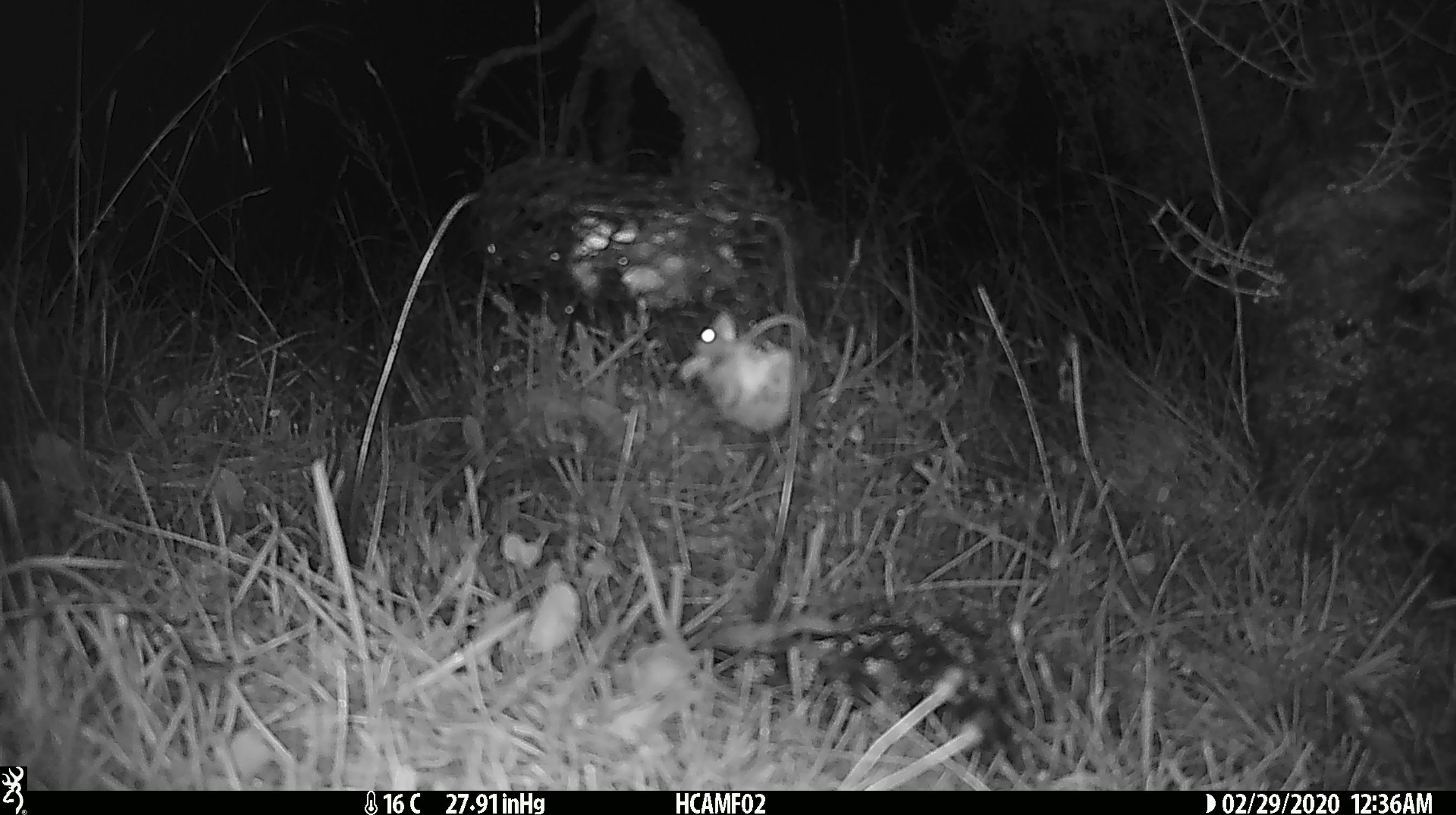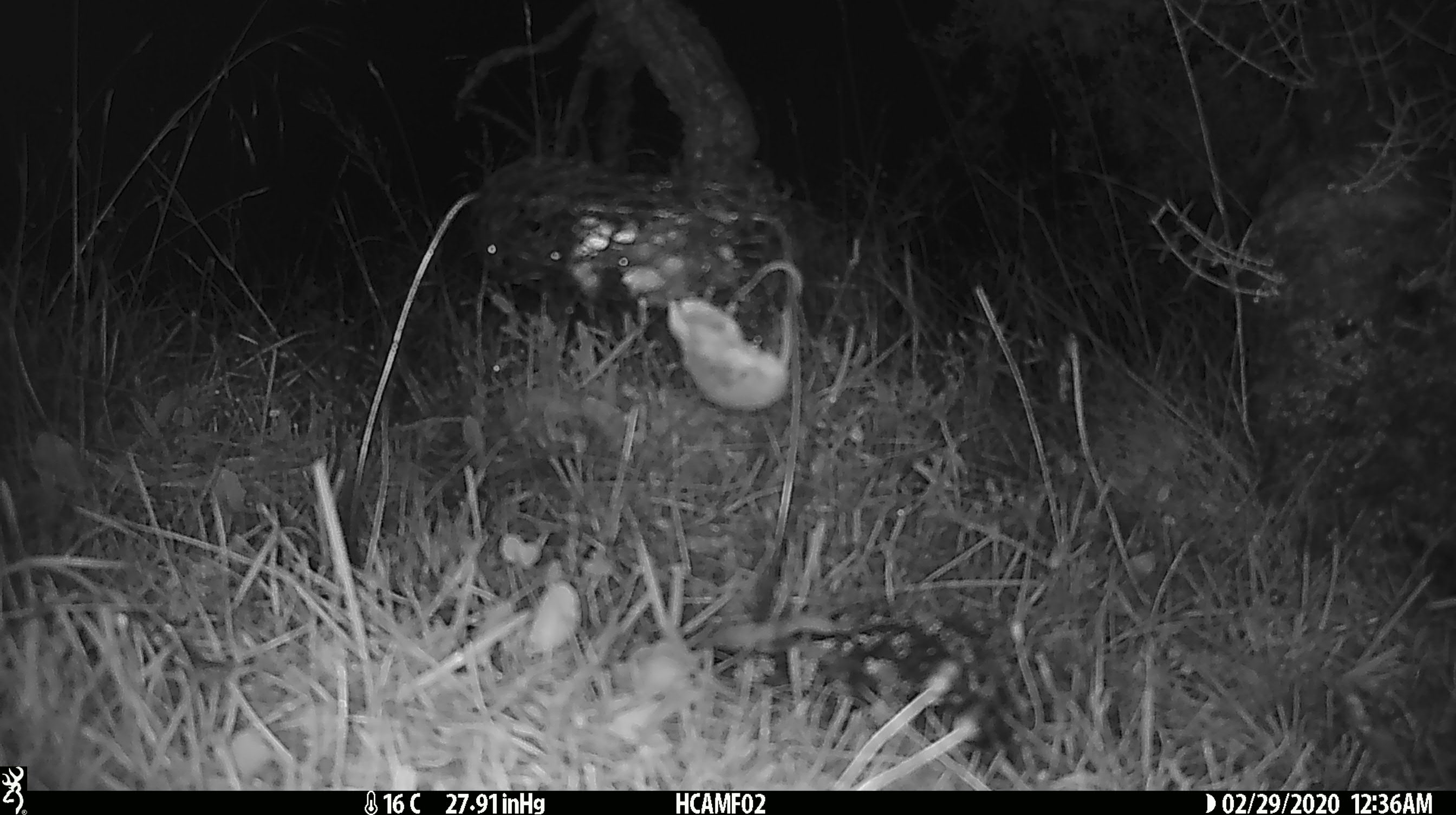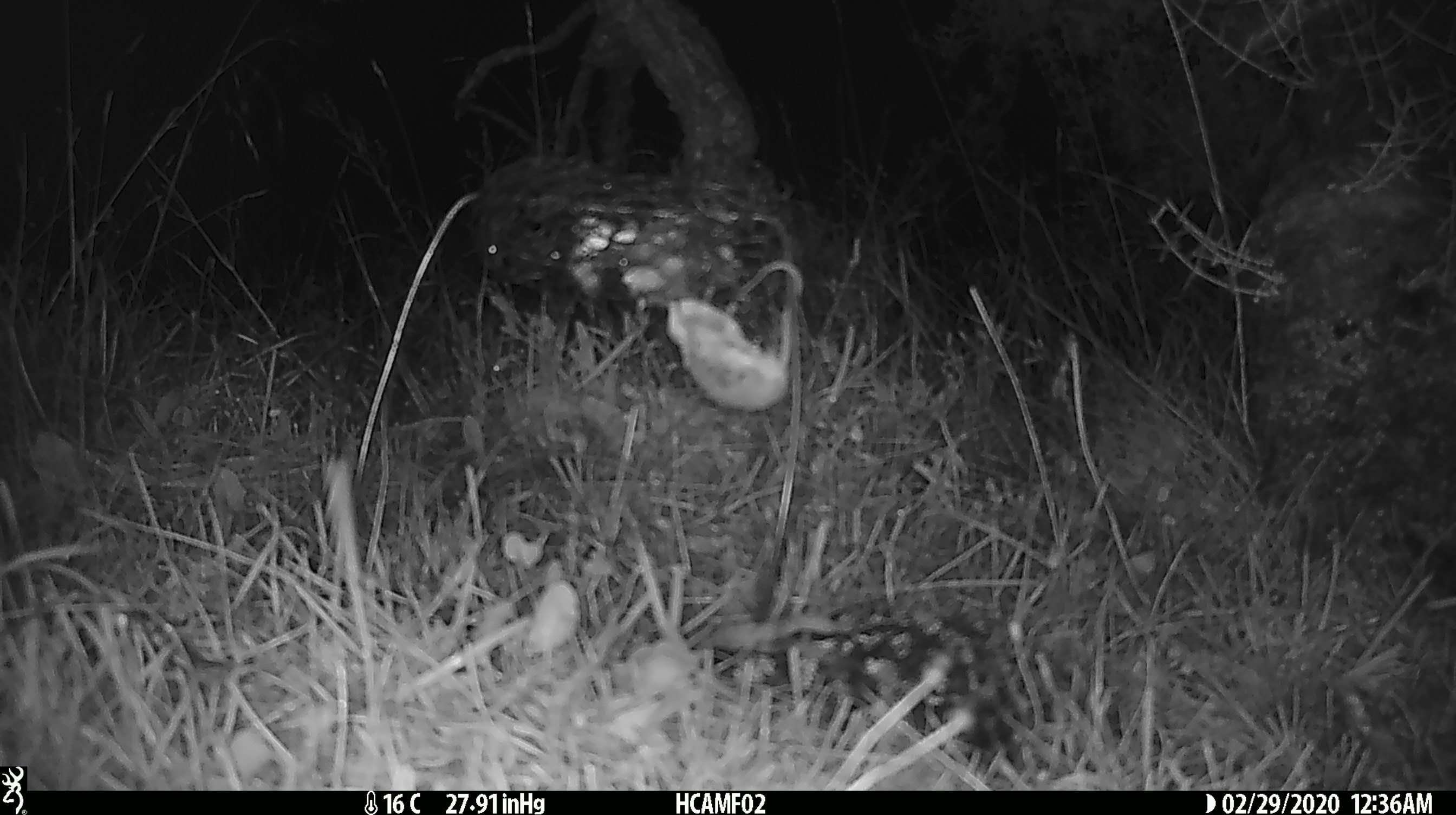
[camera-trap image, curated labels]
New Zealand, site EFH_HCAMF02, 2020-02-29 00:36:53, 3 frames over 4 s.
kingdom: Animalia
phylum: Chordata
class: Mammalia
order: Rodentia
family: Muridae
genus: Mus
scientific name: Mus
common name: mouse